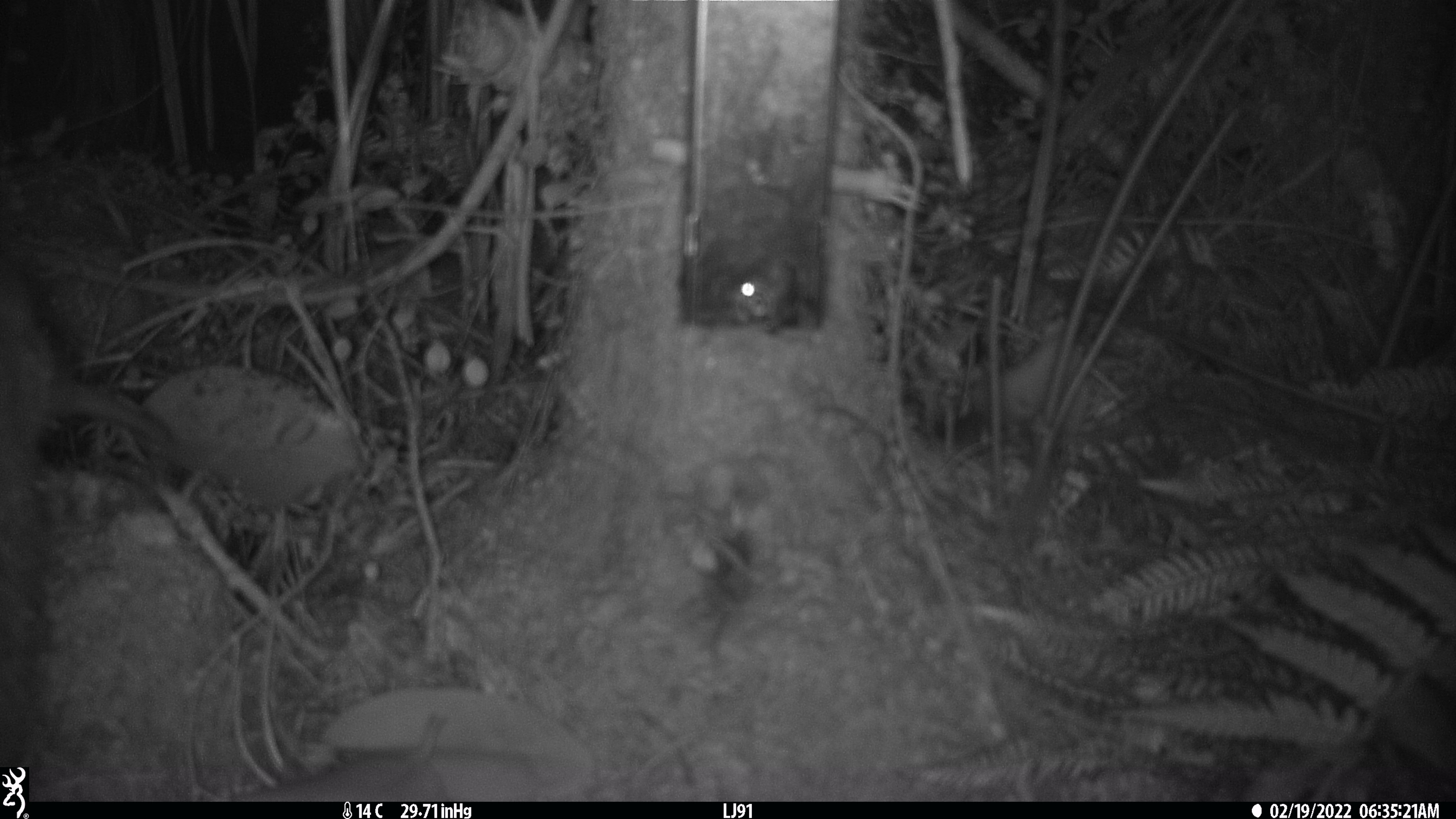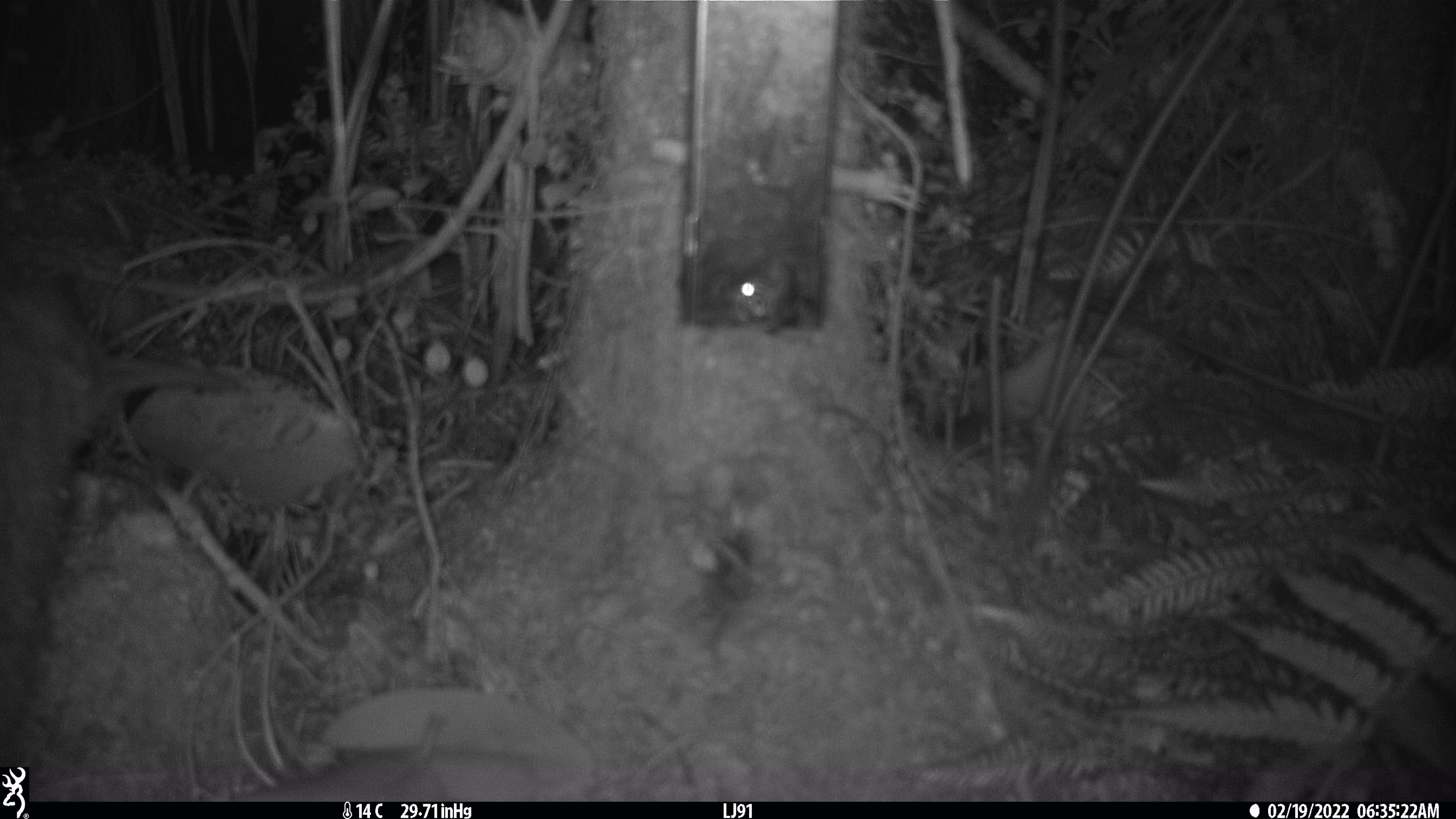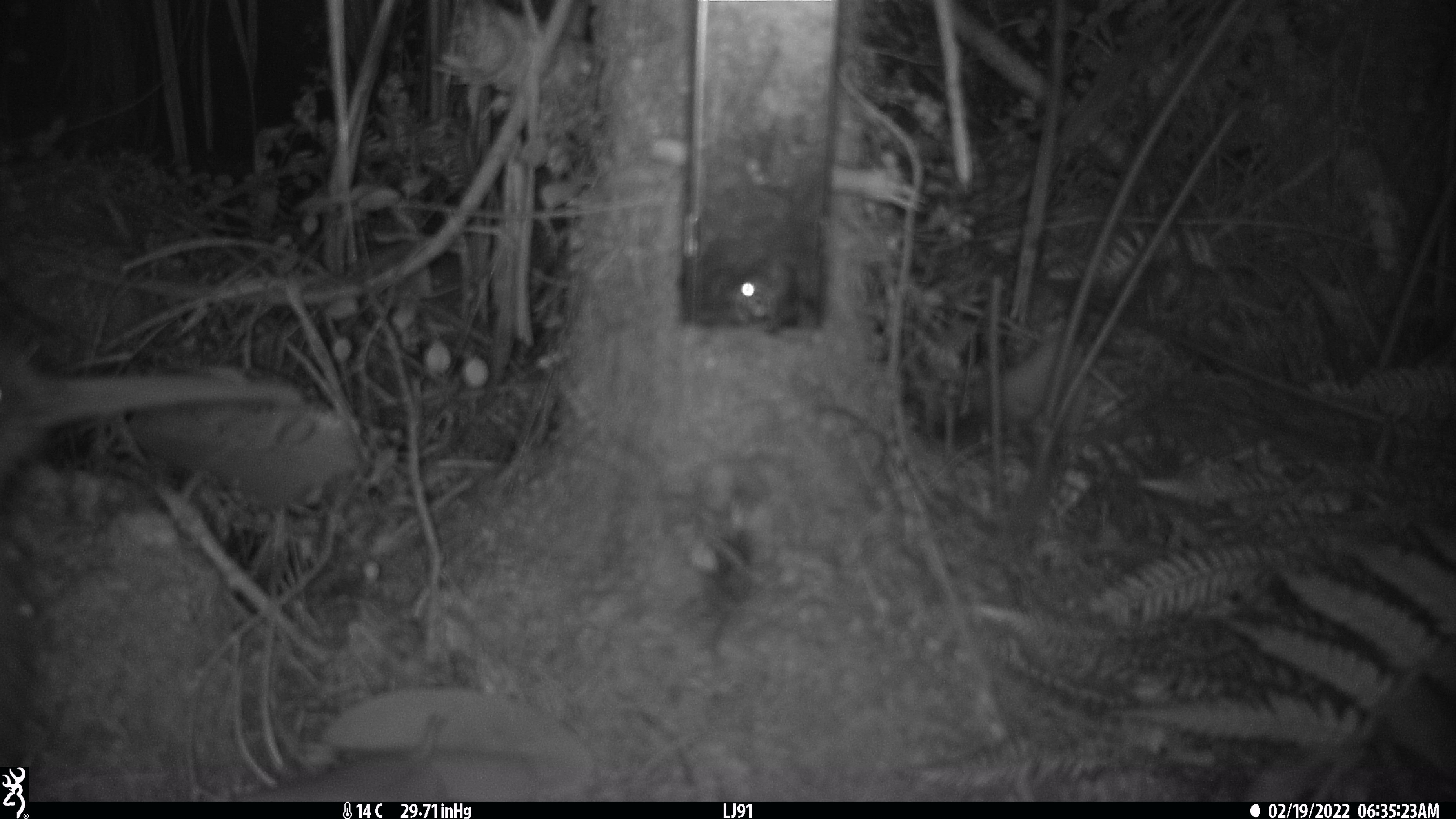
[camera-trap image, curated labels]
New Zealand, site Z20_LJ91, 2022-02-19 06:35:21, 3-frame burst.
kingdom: Animalia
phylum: Chordata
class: Aves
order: Apterygiformes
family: Apterygidae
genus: Apteryx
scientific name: Apteryx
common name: kiwi